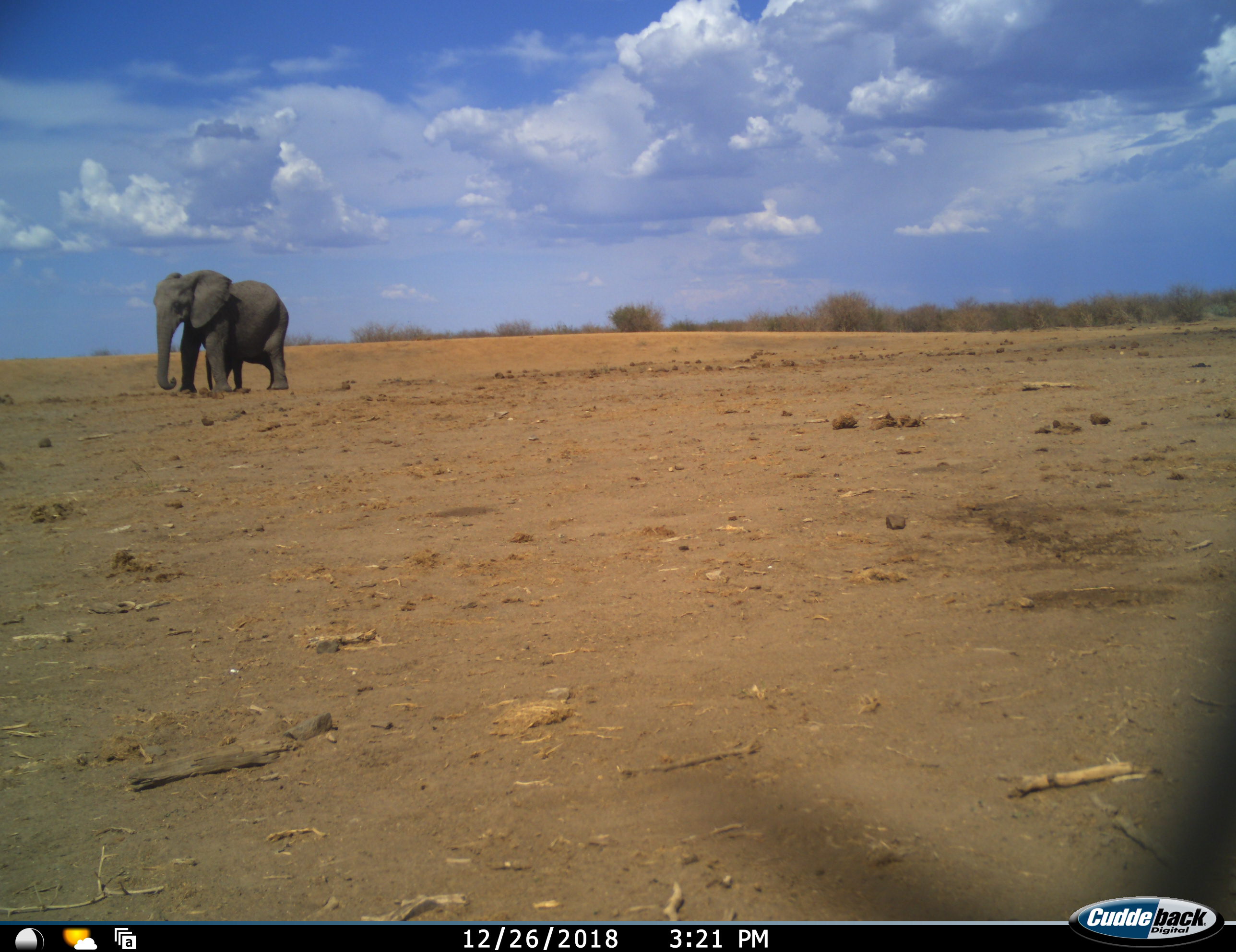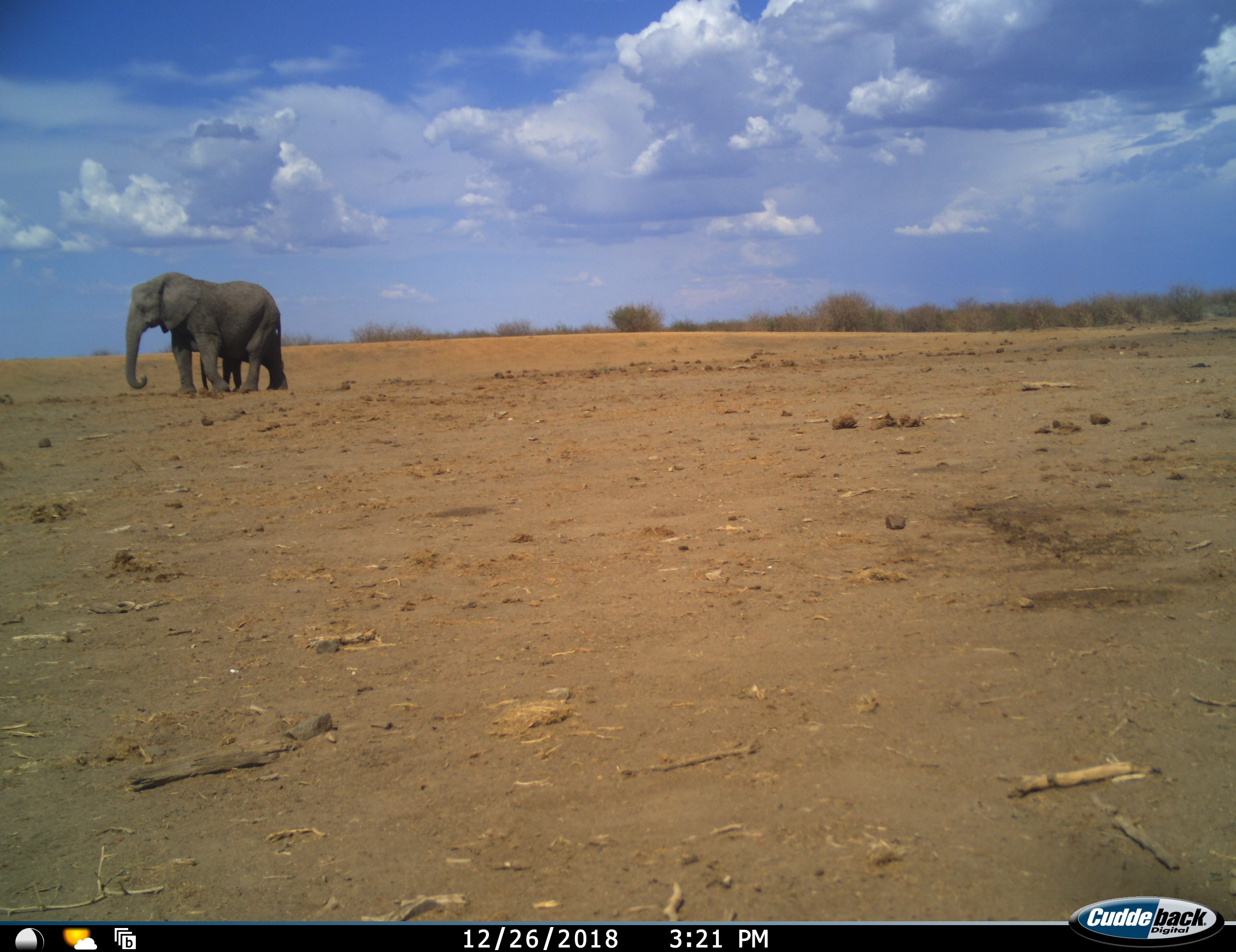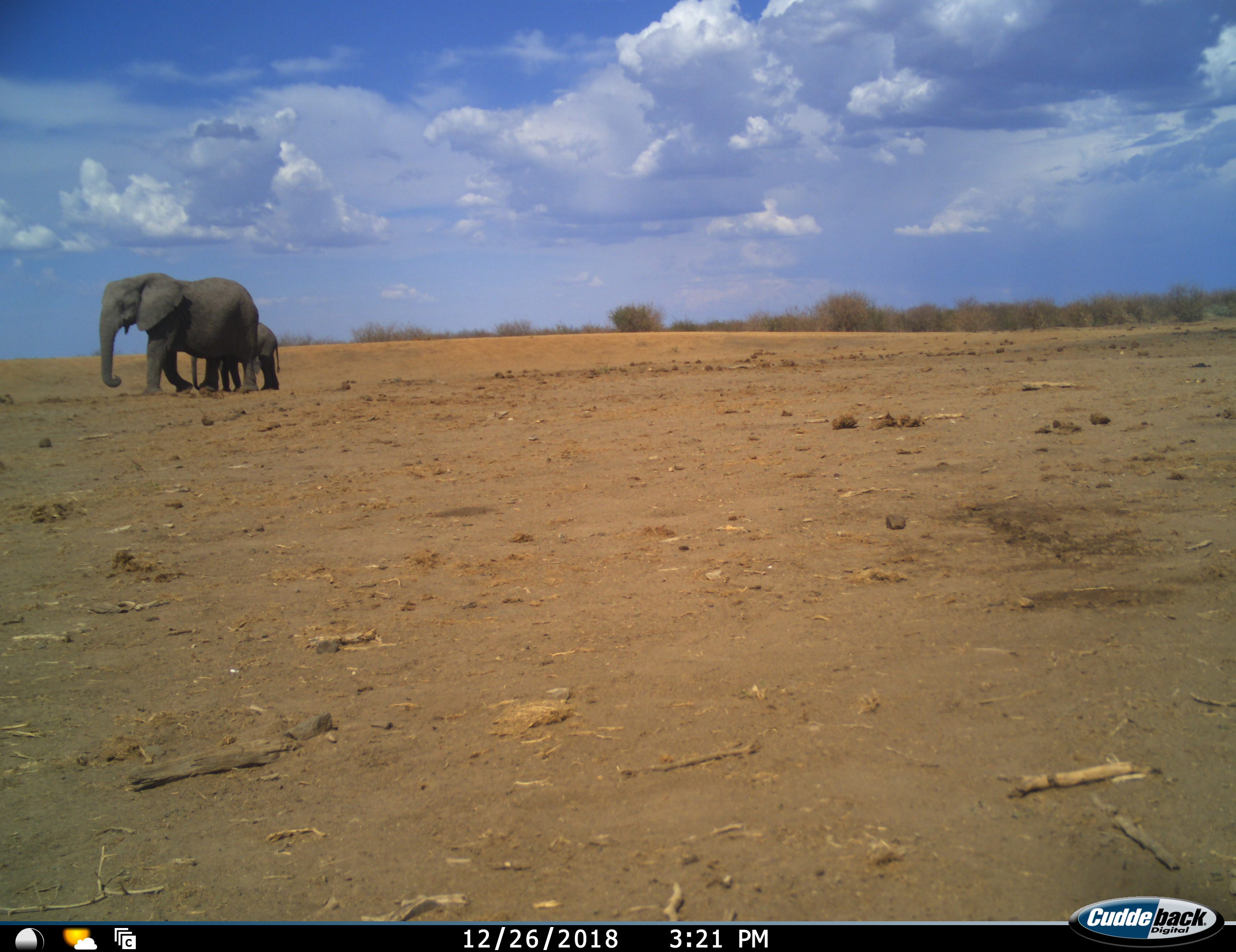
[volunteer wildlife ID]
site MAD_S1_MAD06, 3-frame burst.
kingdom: Animalia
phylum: Chordata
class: Mammalia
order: Proboscidea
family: Elephantidae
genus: Loxodonta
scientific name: Loxodonta africana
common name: african bush elephant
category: elephant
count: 2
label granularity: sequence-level